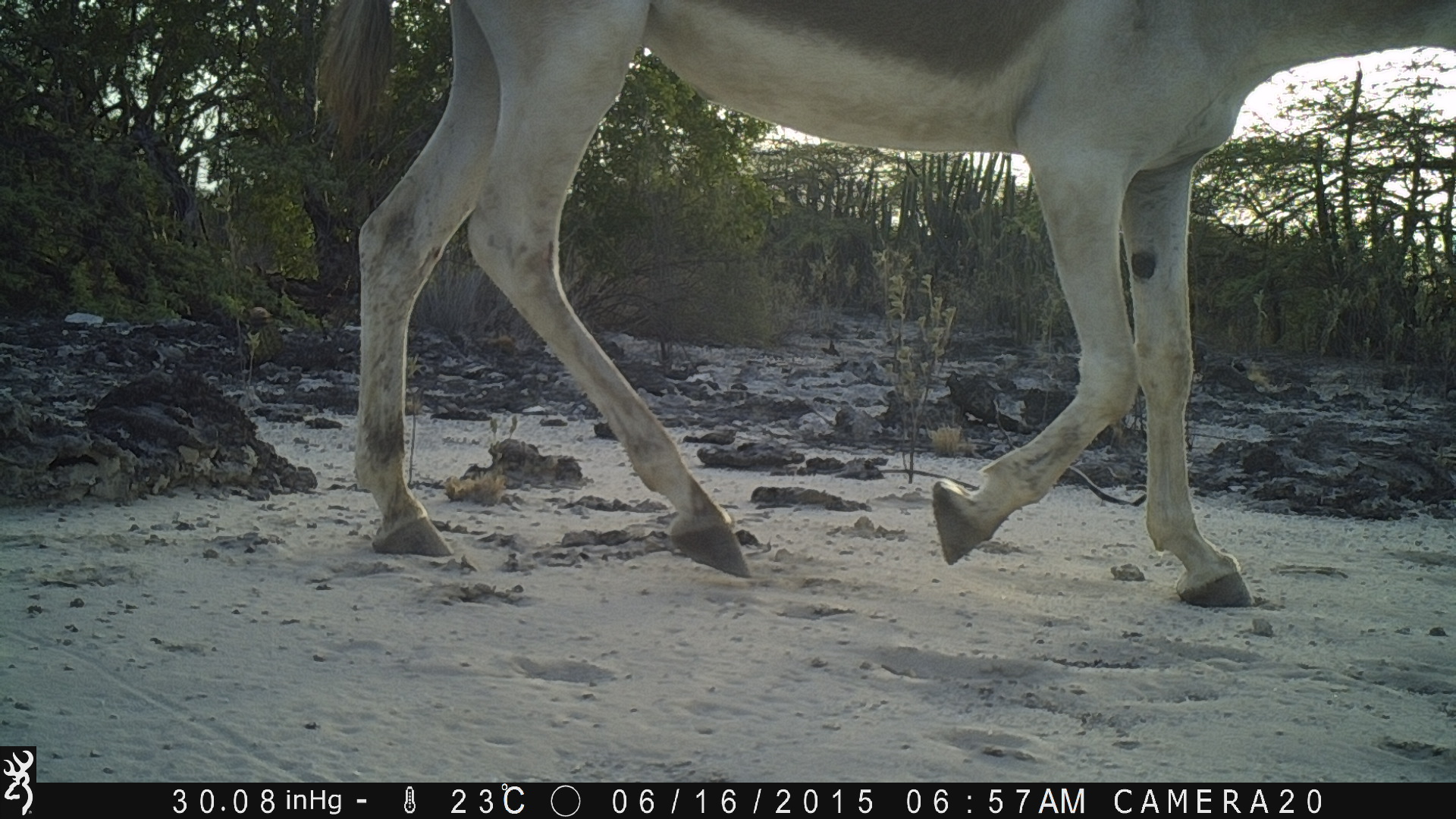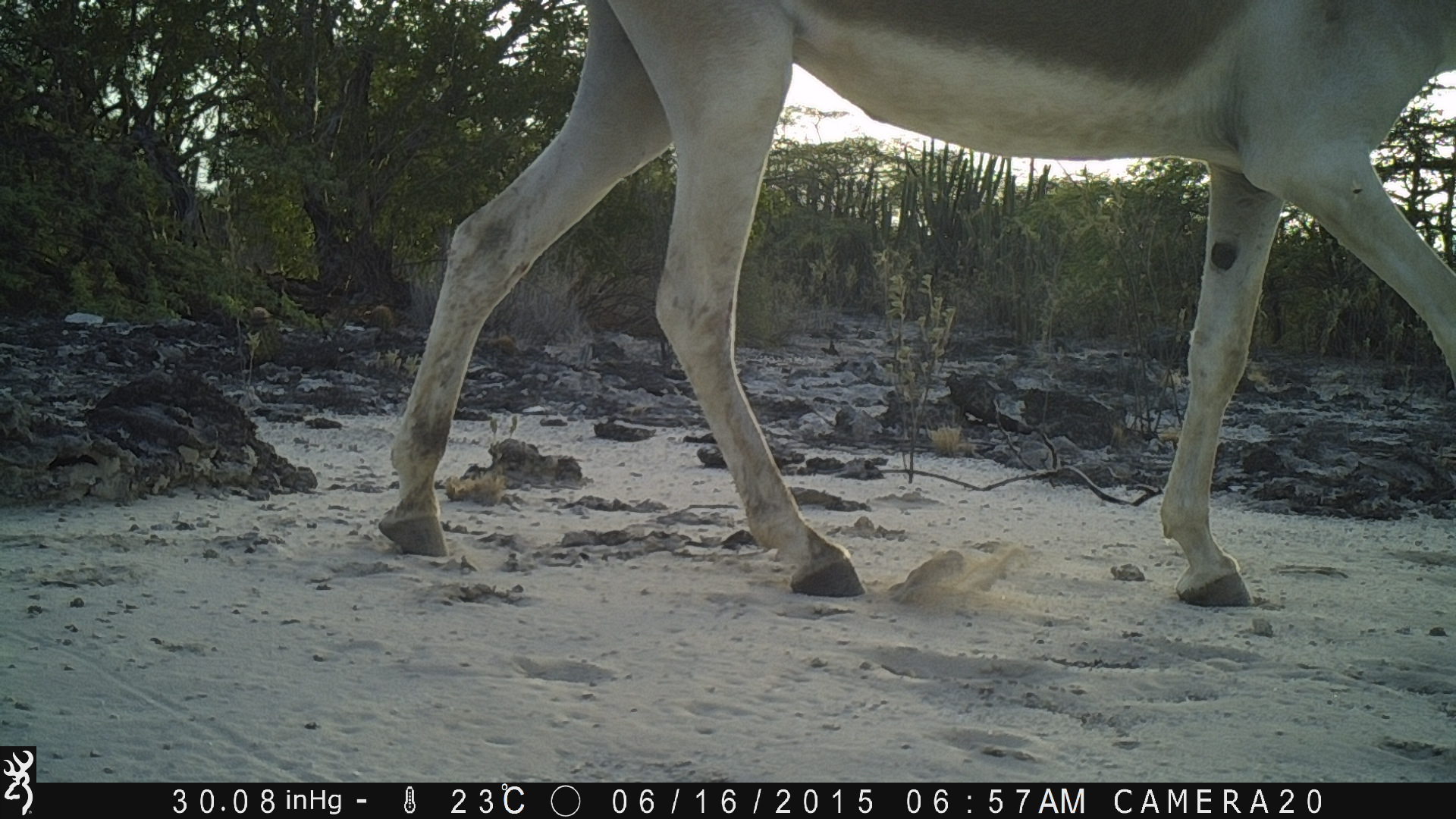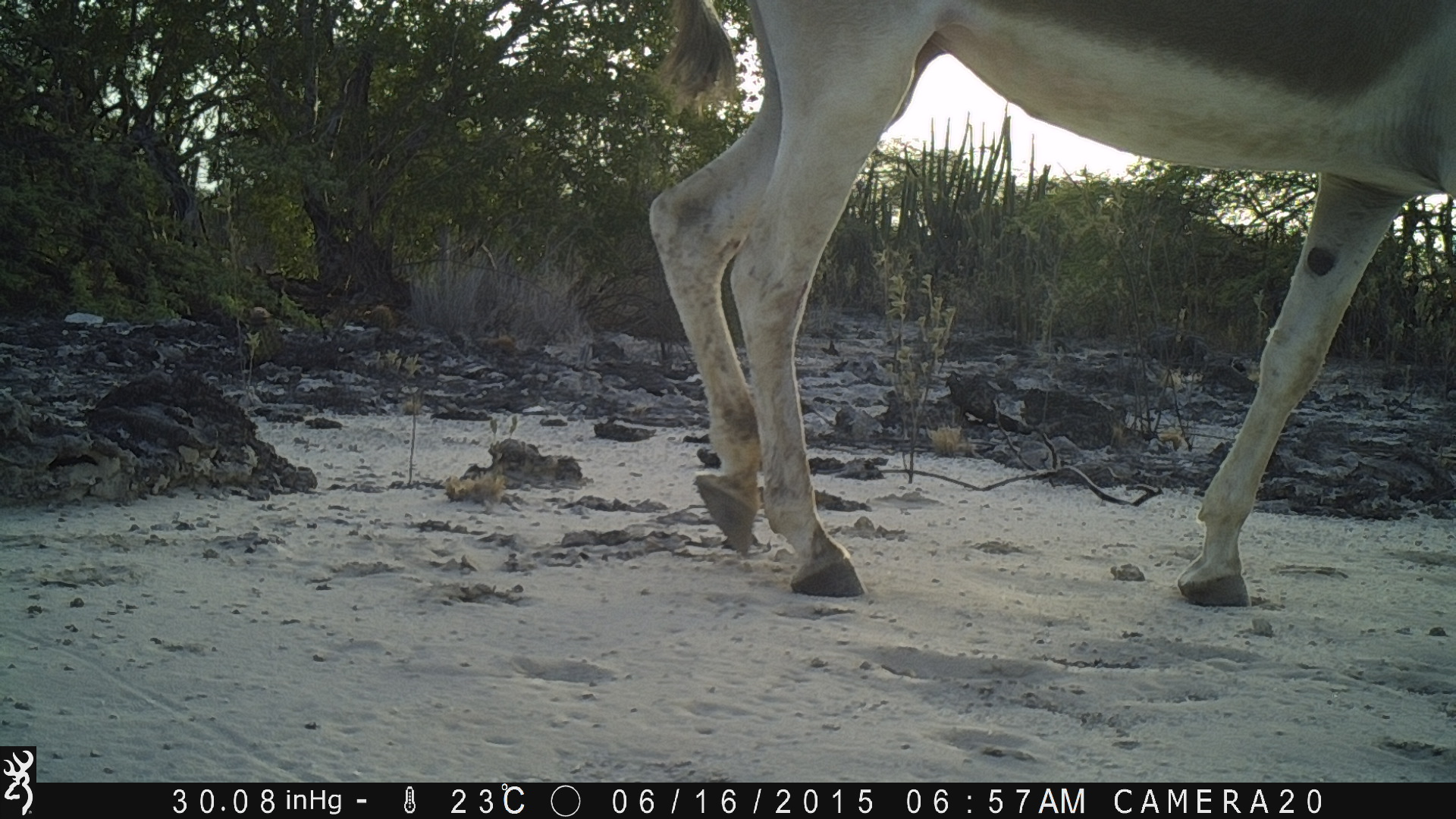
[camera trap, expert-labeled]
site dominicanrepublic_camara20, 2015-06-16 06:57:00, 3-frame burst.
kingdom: Animalia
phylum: Chordata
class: Mammalia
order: Perissodactyla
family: Equidae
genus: Equus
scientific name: Equus asinus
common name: donkey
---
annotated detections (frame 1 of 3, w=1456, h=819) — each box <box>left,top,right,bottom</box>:
donkey: <box>319,2,1456,597</box>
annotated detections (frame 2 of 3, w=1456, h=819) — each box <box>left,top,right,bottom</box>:
donkey: <box>370,5,1456,598</box>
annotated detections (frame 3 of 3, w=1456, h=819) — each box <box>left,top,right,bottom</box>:
donkey: <box>641,4,1455,603</box>